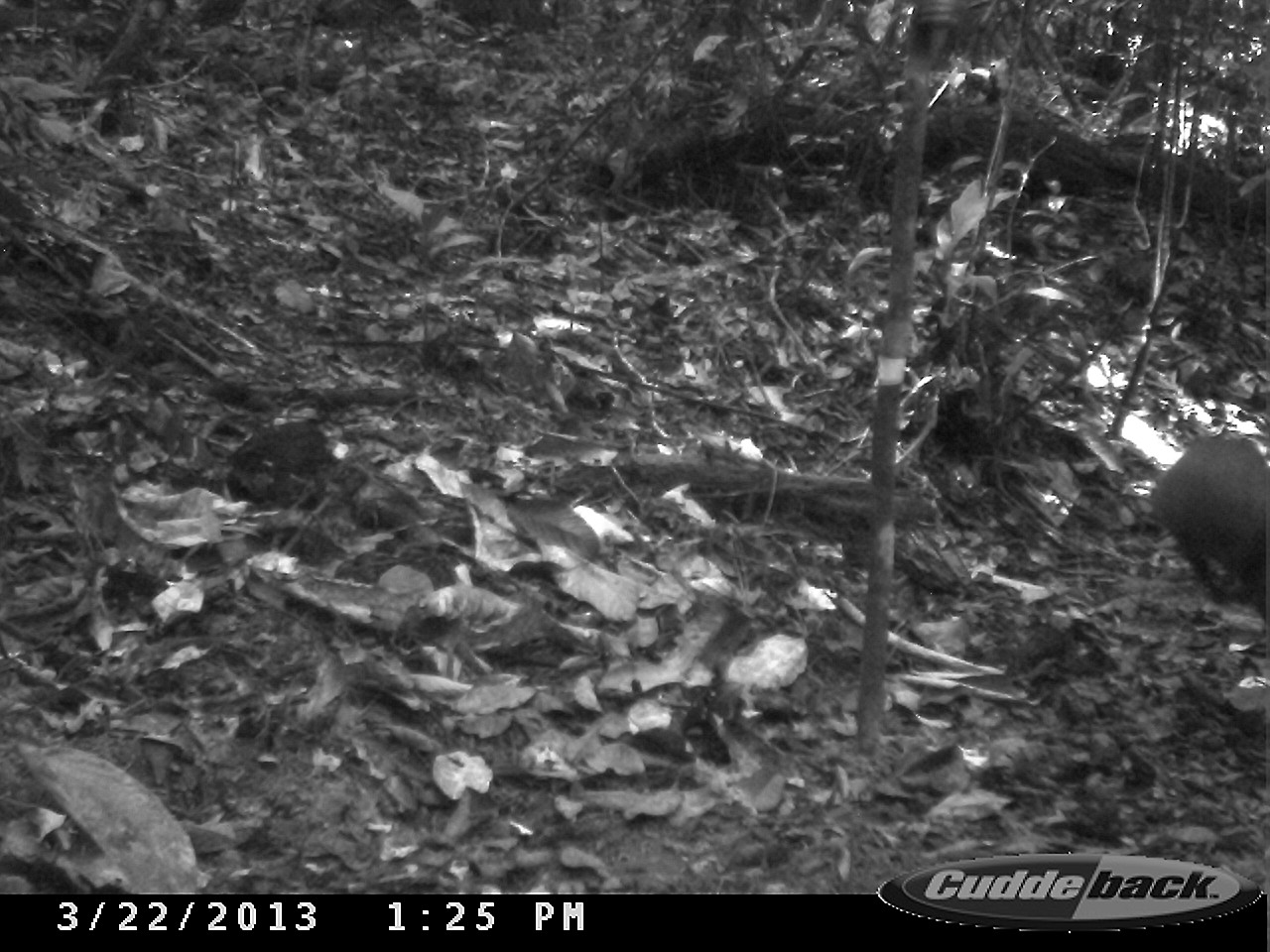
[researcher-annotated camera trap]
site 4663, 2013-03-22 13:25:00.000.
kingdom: Animalia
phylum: Chordata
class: Mammalia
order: Rodentia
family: Dasyproctidae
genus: Dasyprocta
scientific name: Dasyprocta leporina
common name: red-rumped agouti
Dasyprocta leporina (red-rumped agouti), count 1.